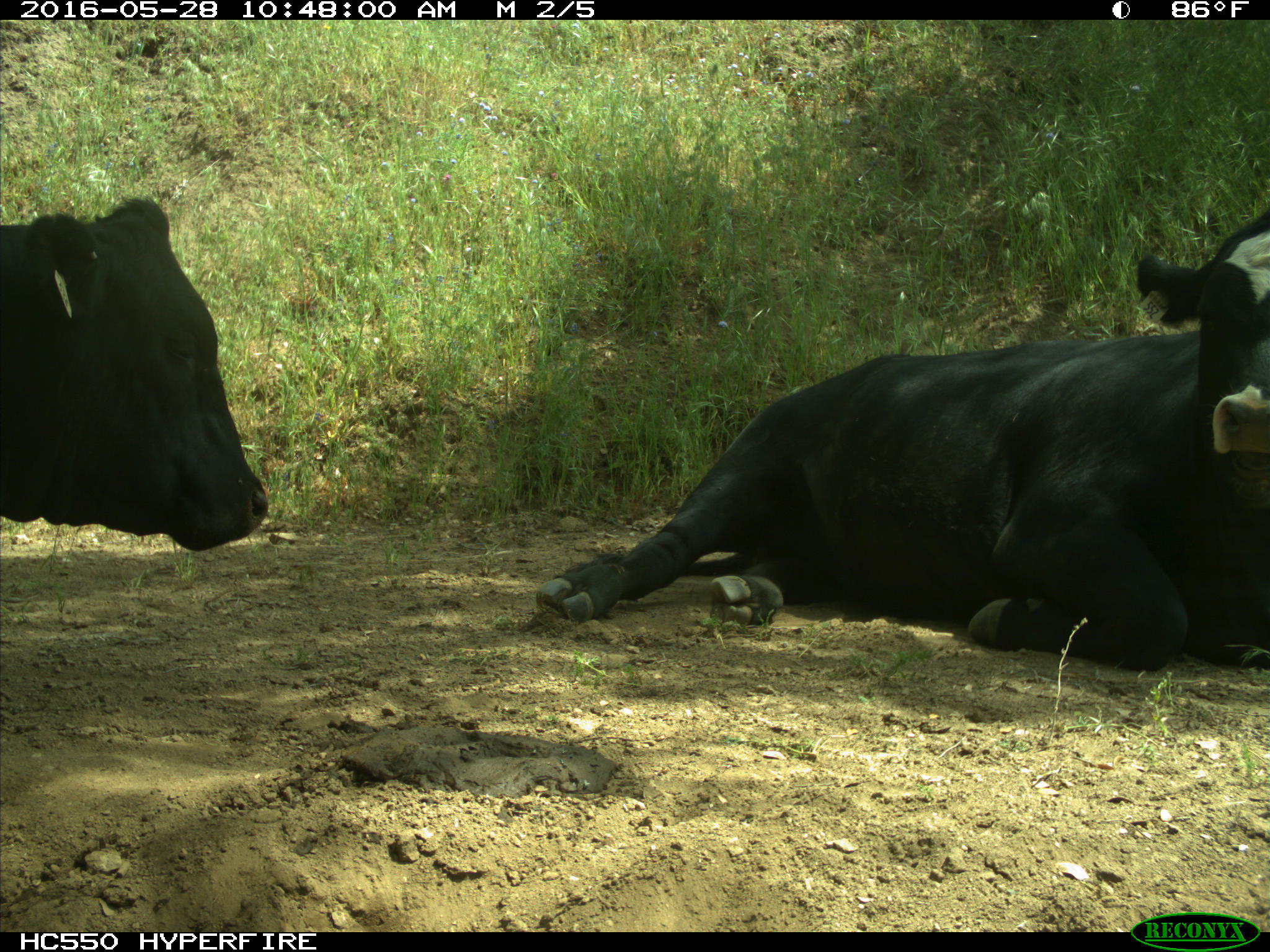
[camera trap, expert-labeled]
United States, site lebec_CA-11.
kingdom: Animalia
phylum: Chordata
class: Mammalia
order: Artiodactyla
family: Bovidae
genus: Bos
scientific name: Bos taurus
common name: domestic cow